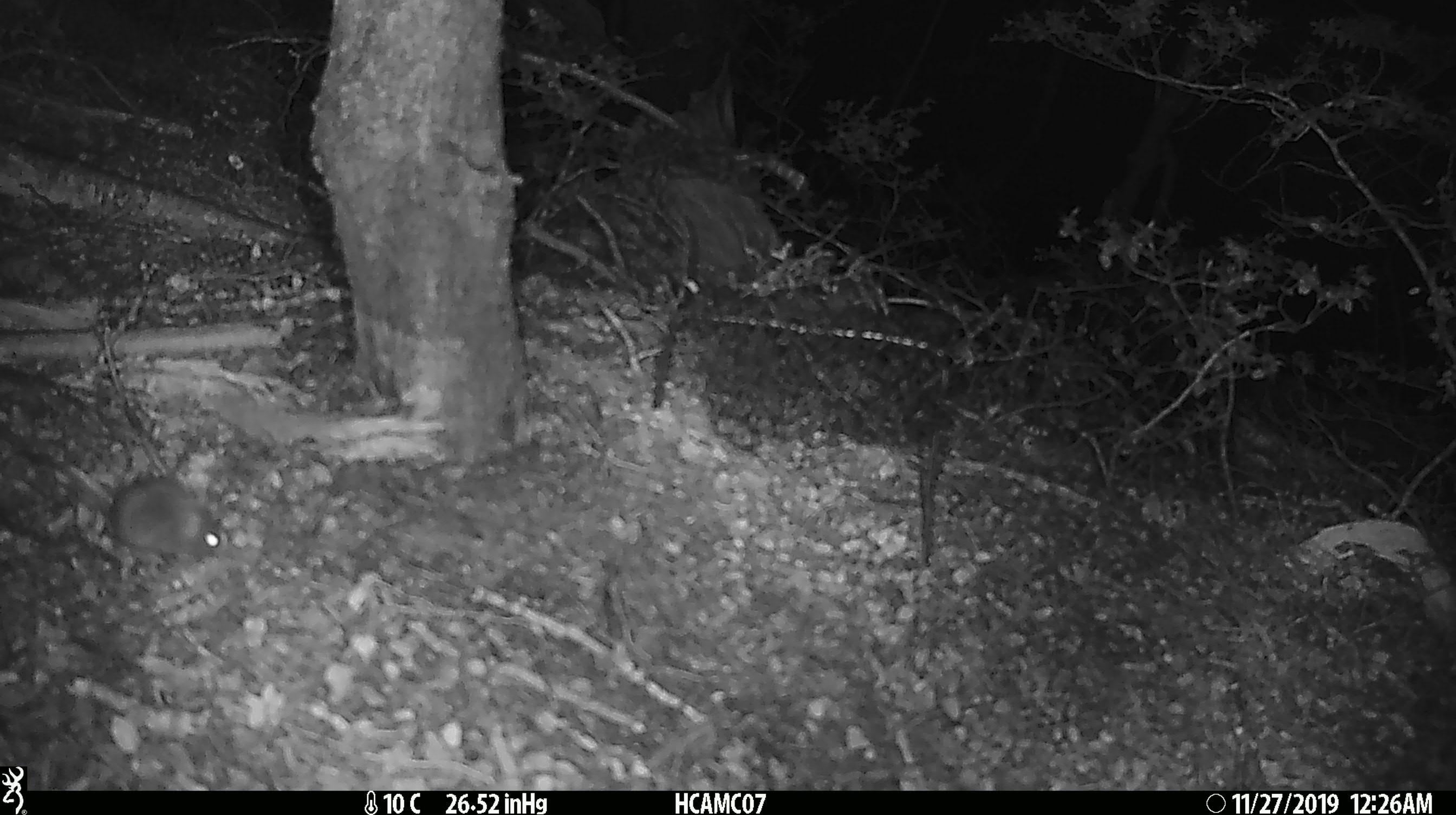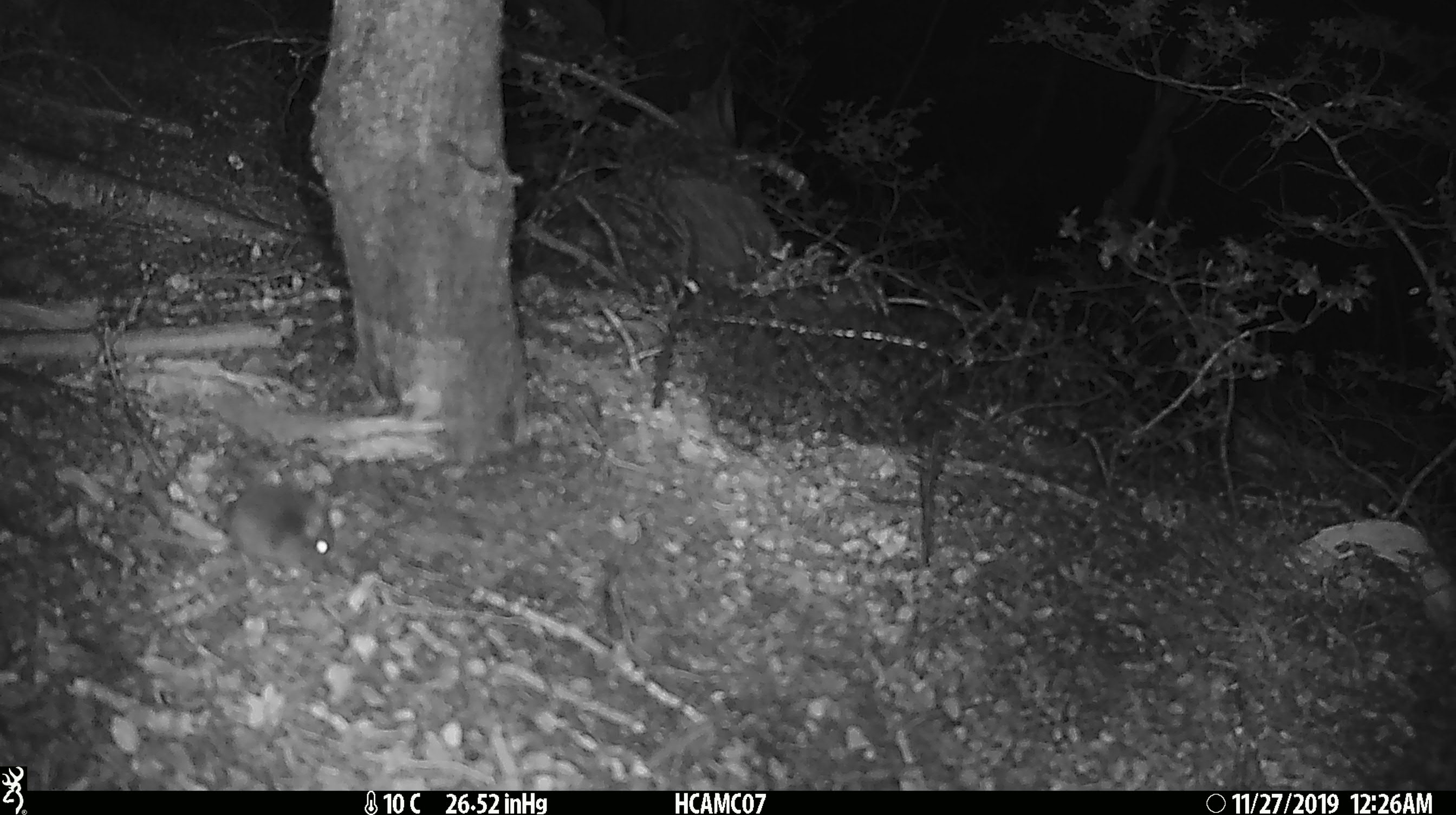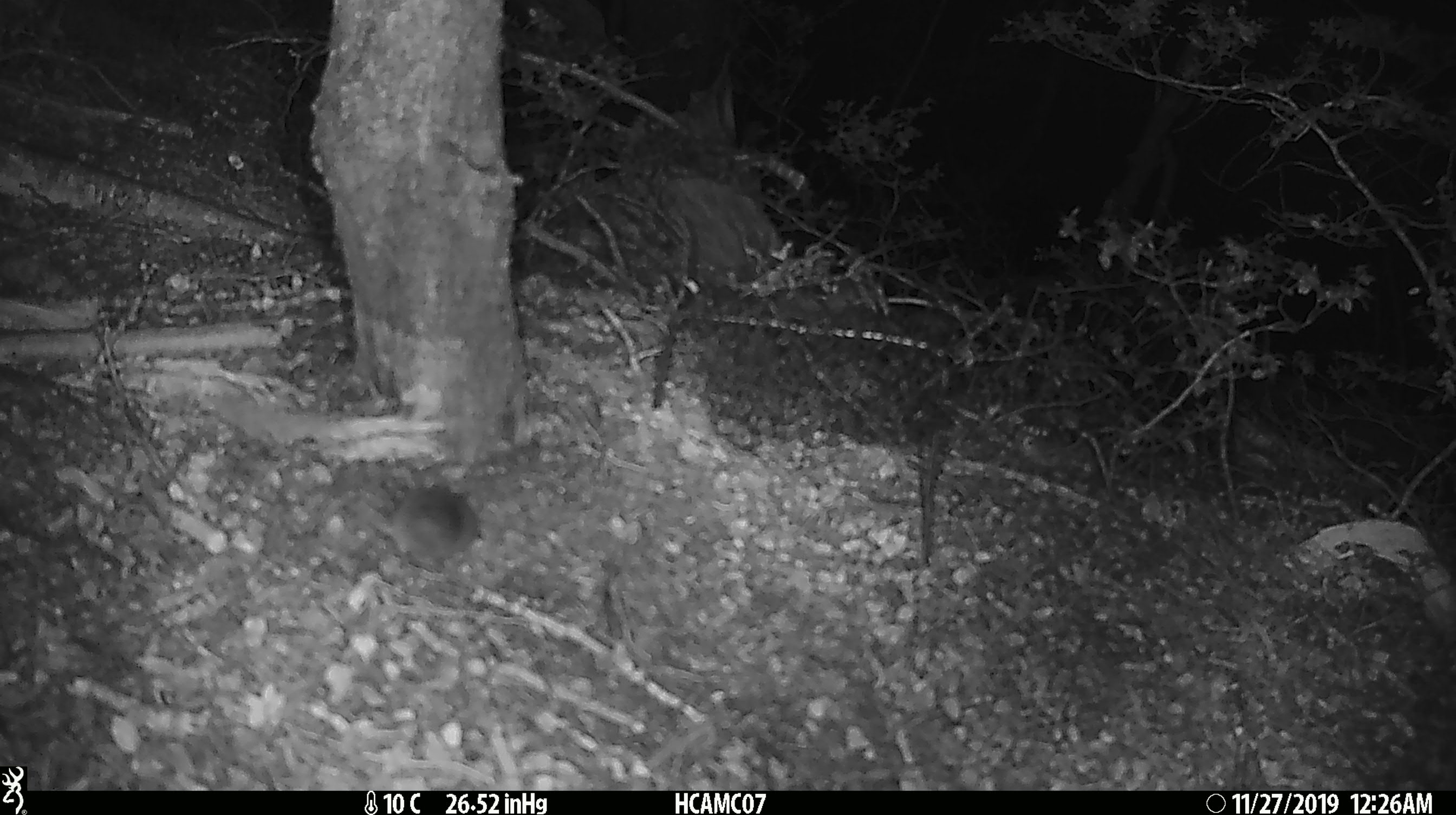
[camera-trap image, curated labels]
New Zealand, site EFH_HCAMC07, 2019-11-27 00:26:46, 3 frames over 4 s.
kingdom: Animalia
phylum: Chordata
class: Mammalia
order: Rodentia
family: Muridae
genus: Mus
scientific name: Mus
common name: mouse